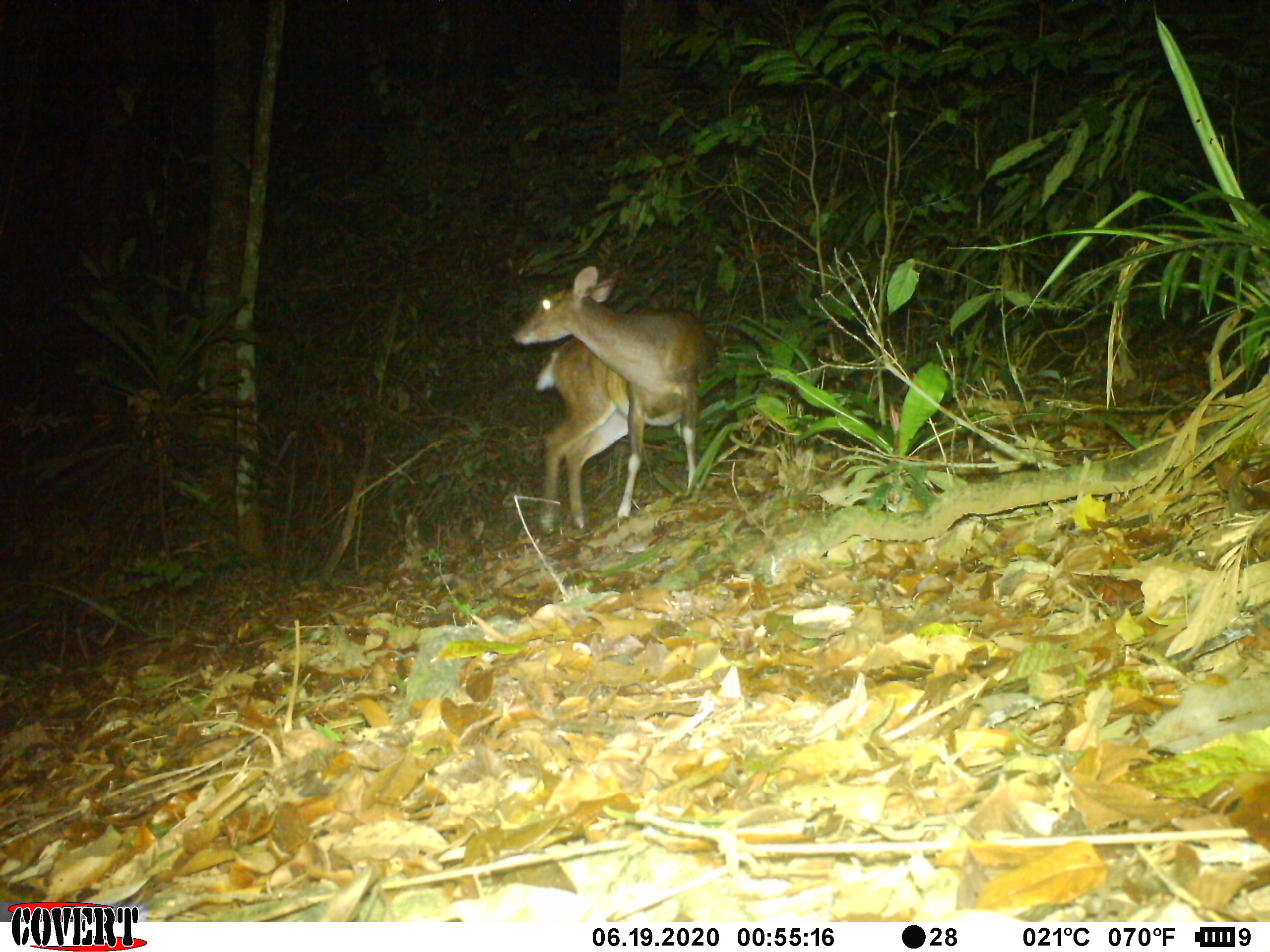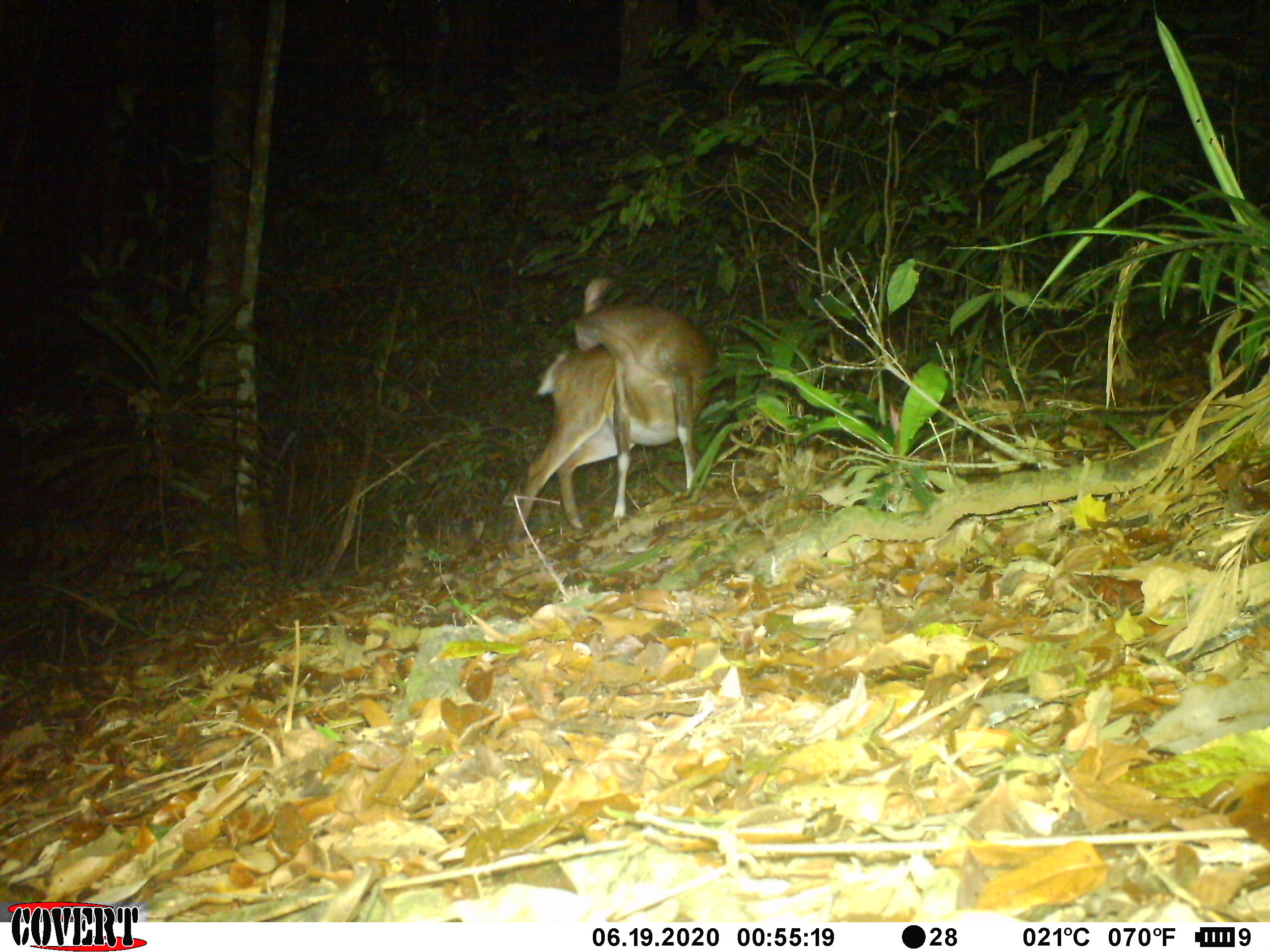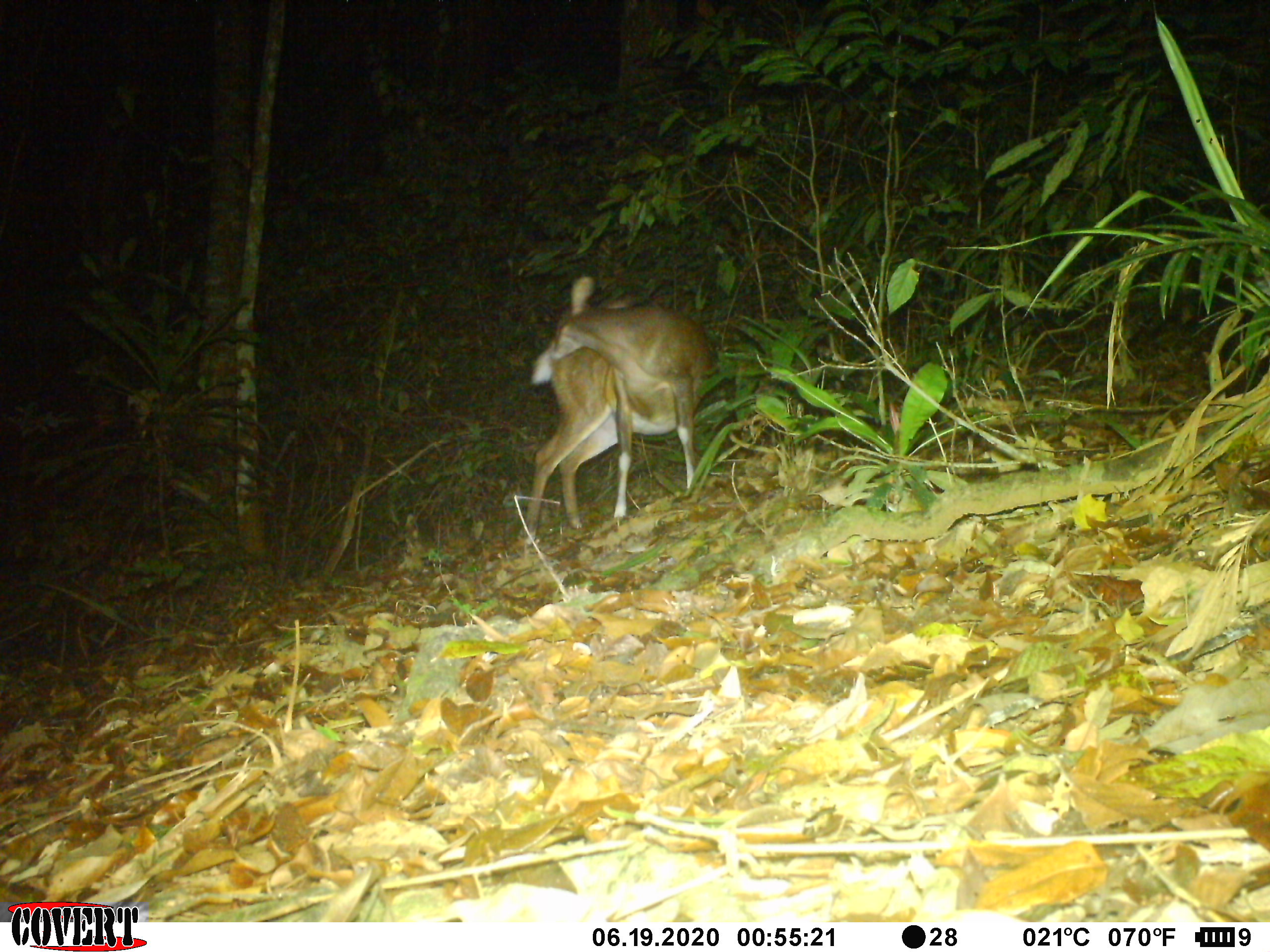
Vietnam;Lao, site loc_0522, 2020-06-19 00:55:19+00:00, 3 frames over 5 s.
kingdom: Animalia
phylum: Chordata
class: Mammalia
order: Artiodactyla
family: Cervidae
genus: Muntiacus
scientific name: Muntiacus vuquangensis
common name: large-antlered muntjac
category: large antlered muntjac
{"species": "large antlered muntjac (large-antlered muntjac) (Muntiacus vuquangensis)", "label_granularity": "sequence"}